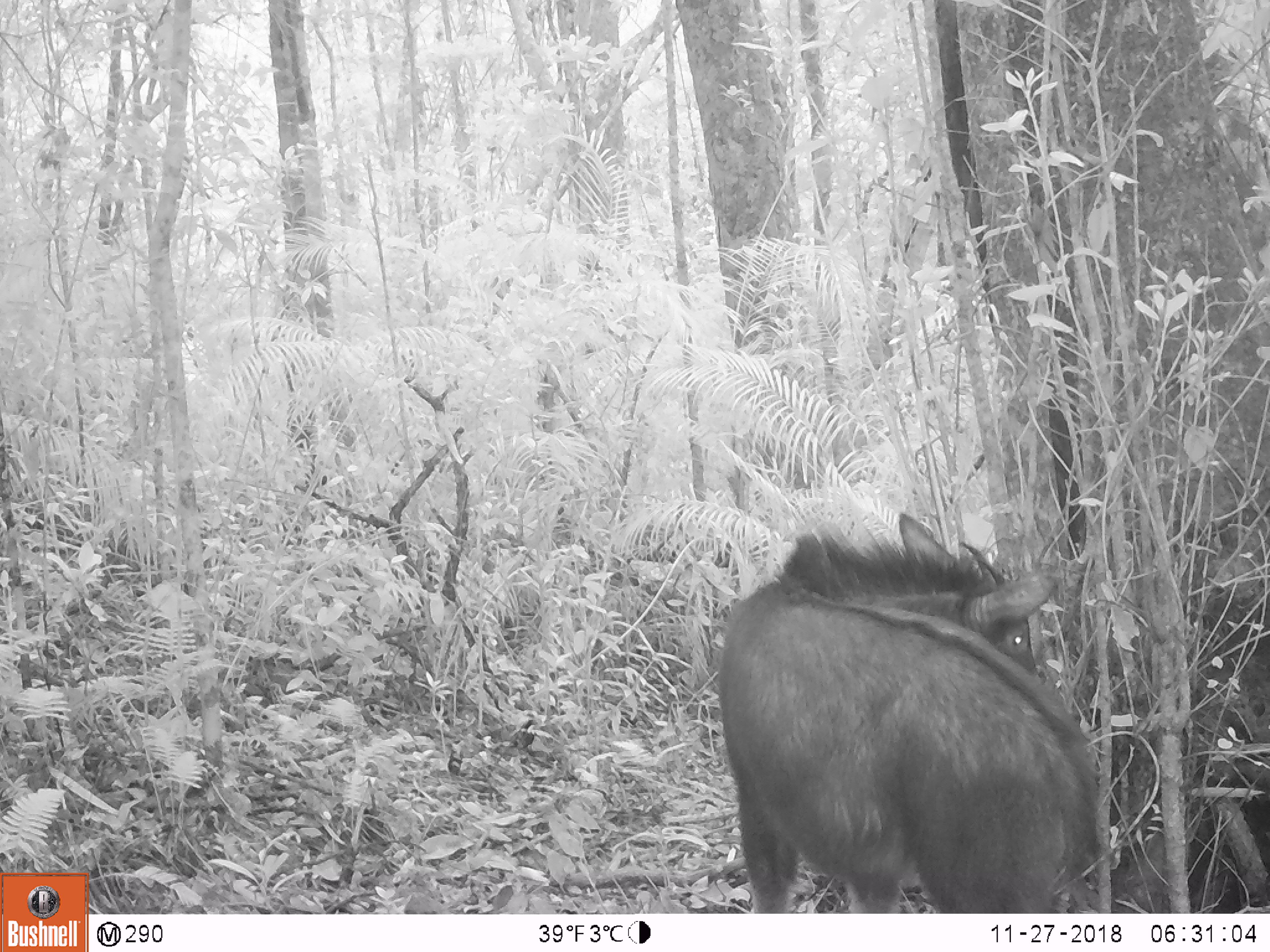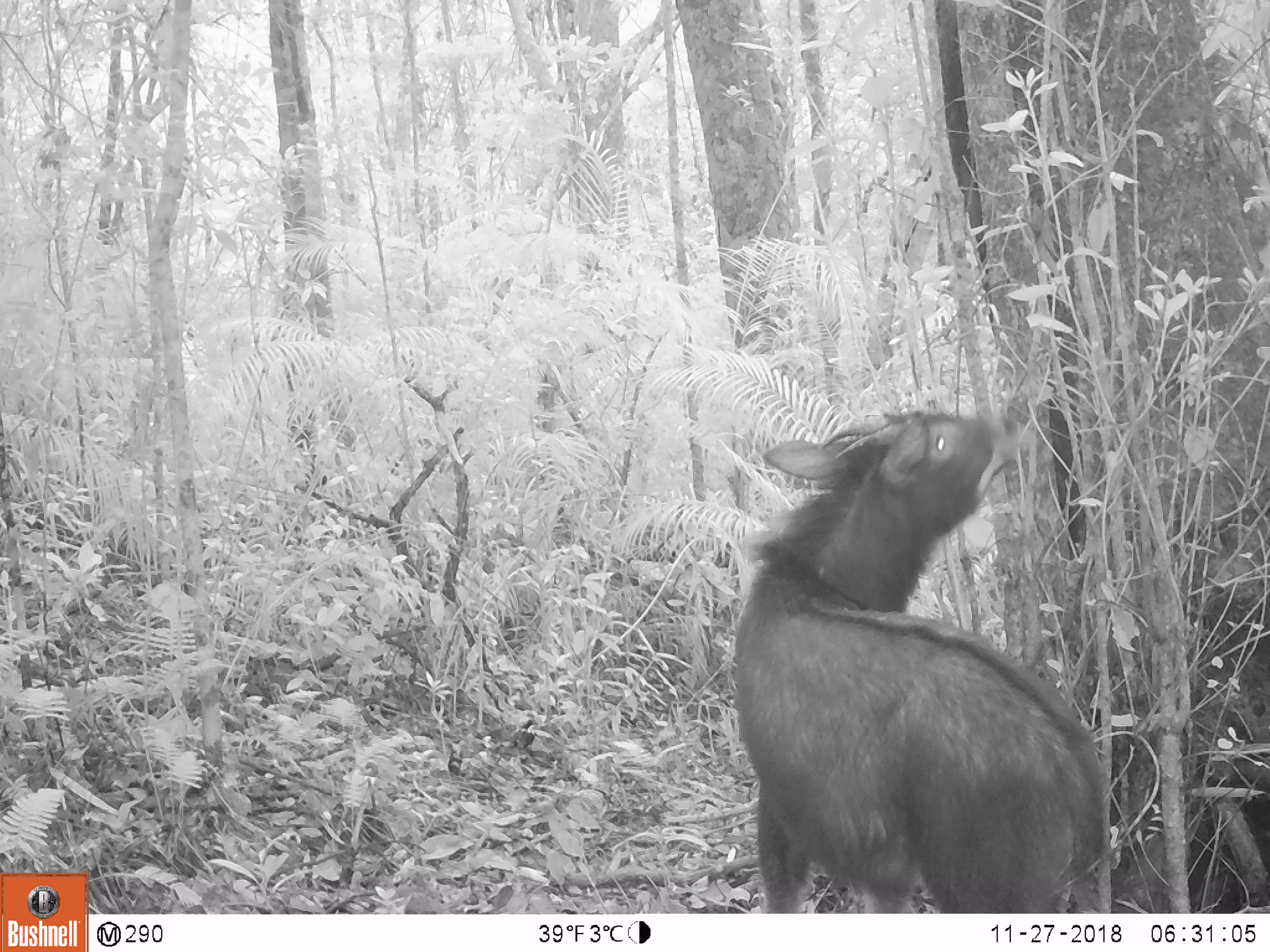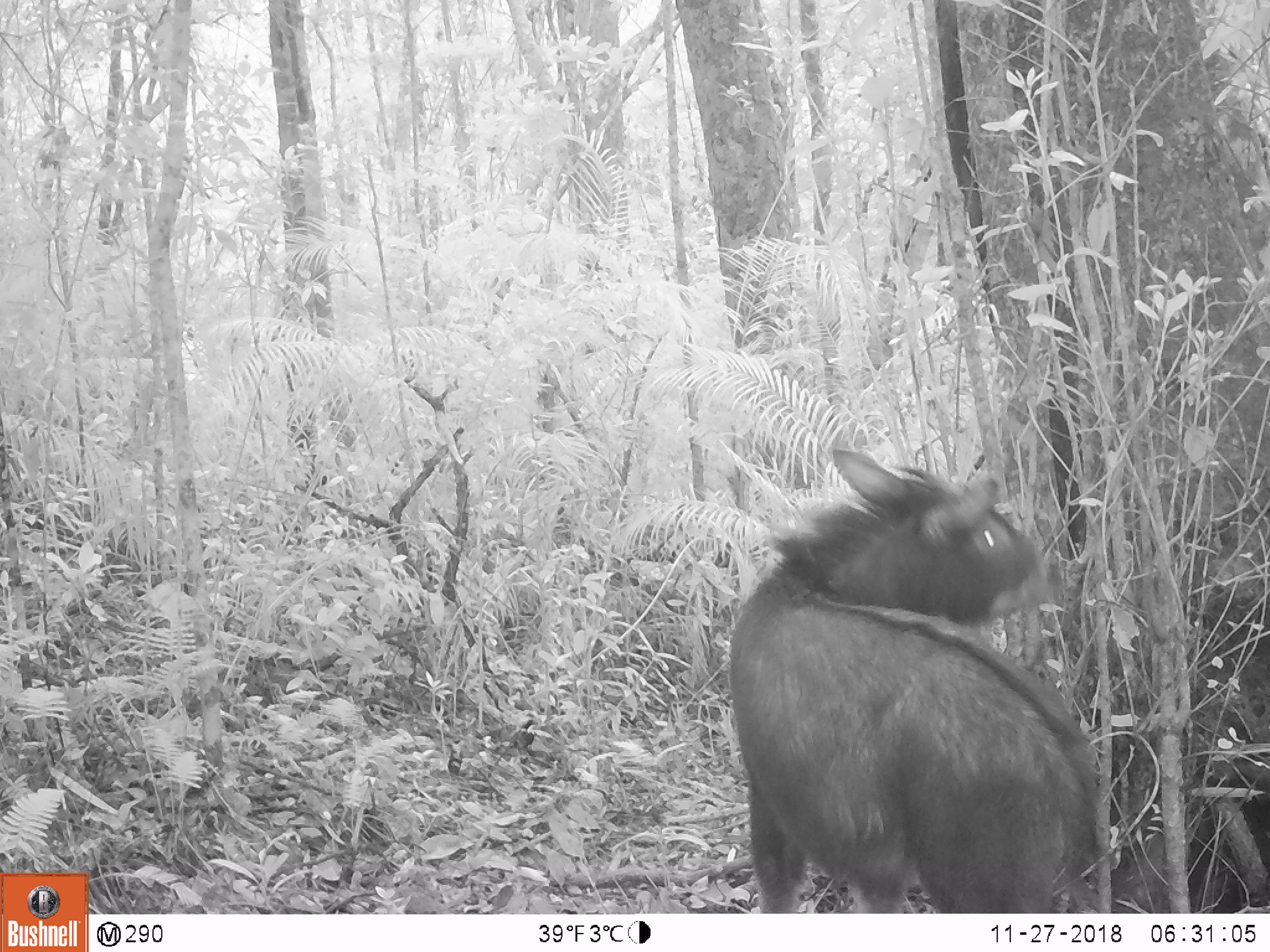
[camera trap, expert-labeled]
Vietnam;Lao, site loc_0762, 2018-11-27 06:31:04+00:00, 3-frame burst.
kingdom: Animalia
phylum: Chordata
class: Mammalia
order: Artiodactyla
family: Bovidae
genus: Capricornis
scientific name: Capricornis sumatraensis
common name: chinese serow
Chinese serow (Capricornis sumatraensis). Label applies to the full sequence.